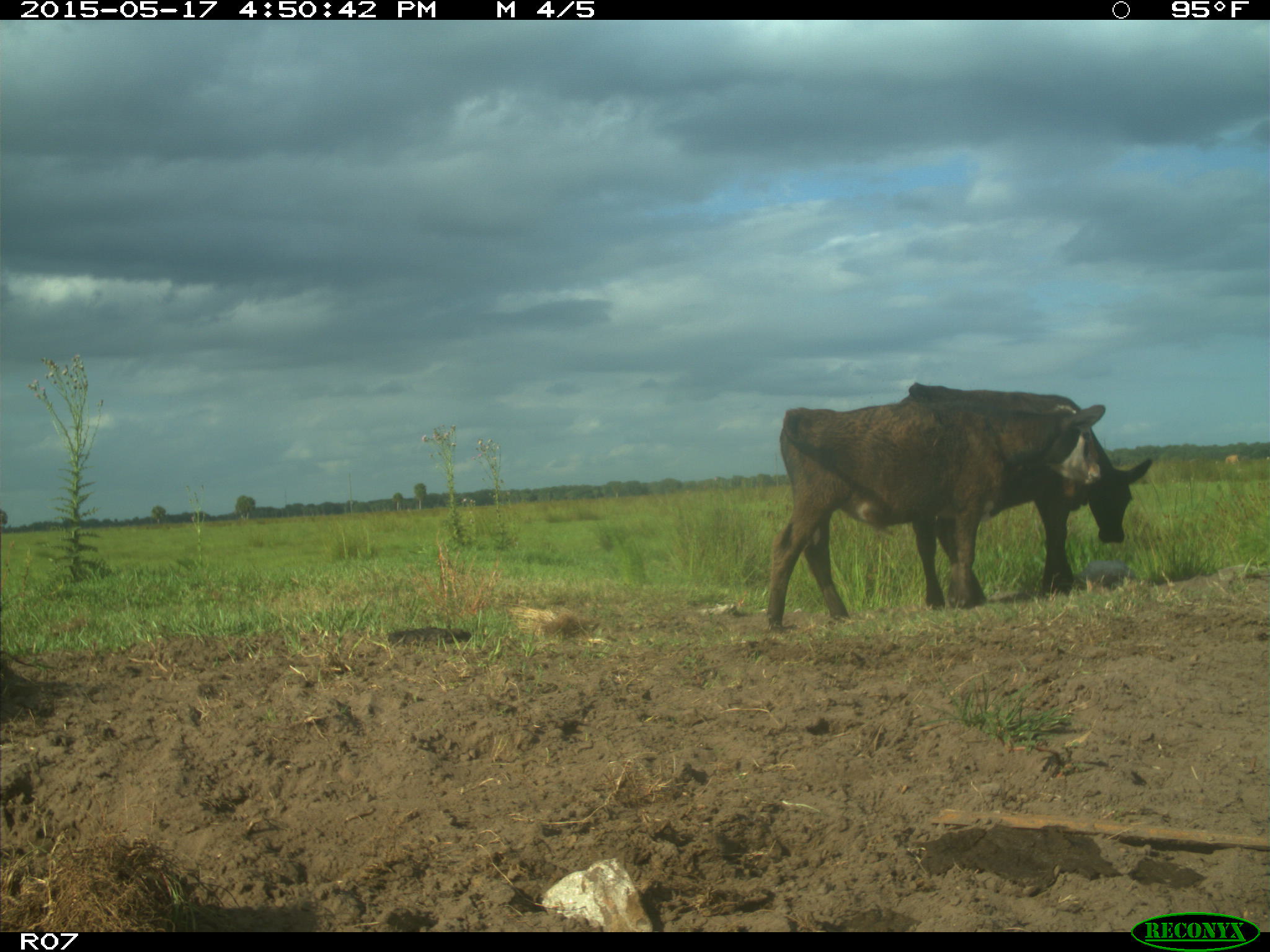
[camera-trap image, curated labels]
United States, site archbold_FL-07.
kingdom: Animalia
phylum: Chordata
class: Mammalia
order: Artiodactyla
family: Bovidae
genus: Bos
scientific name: Bos taurus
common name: domestic cow